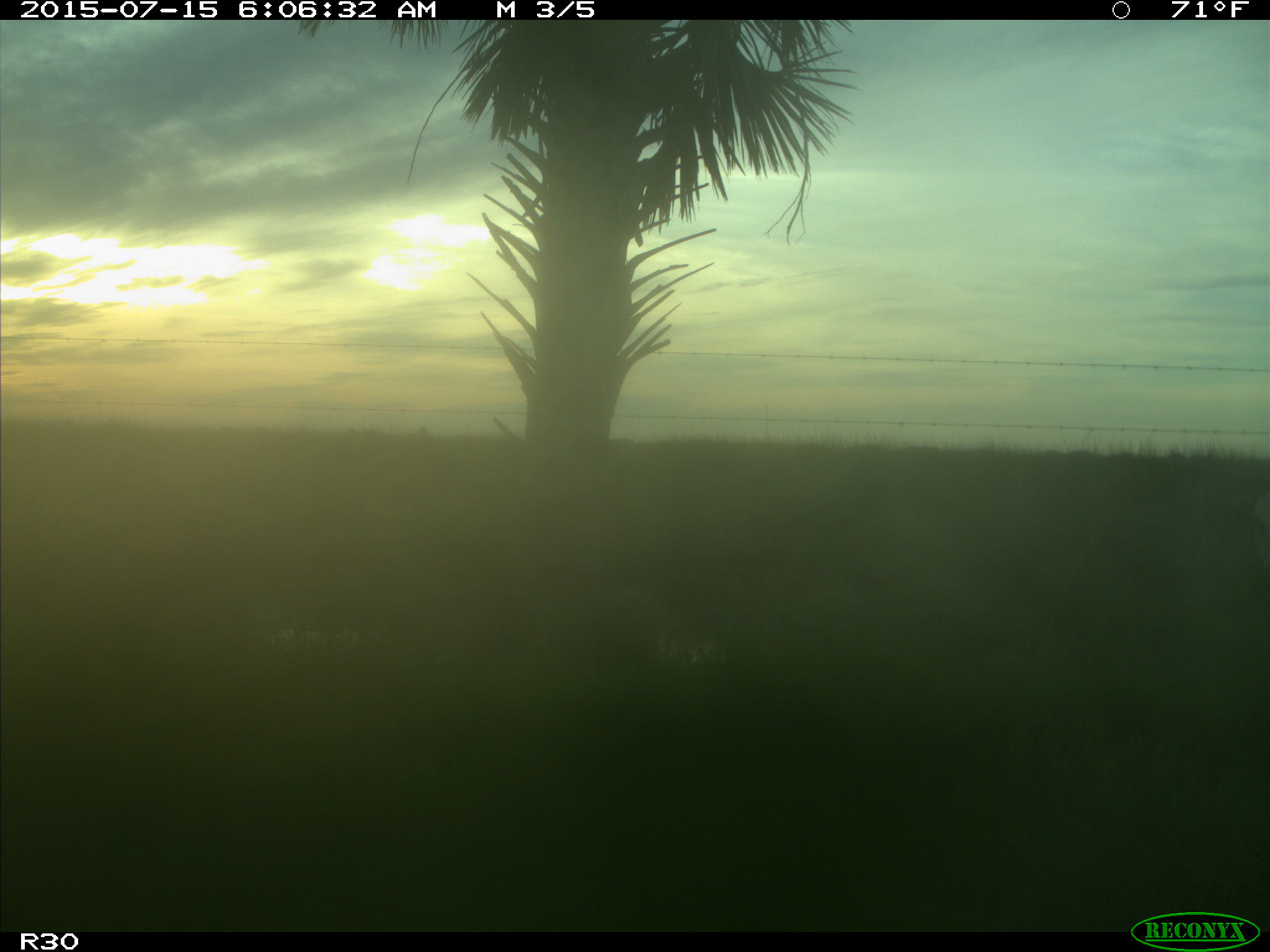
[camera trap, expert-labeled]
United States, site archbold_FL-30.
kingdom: Animalia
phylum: Chordata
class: Mammalia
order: Artiodactyla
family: Bovidae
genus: Bos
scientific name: Bos taurus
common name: domestic cow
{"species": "Bos taurus (domestic cow)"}